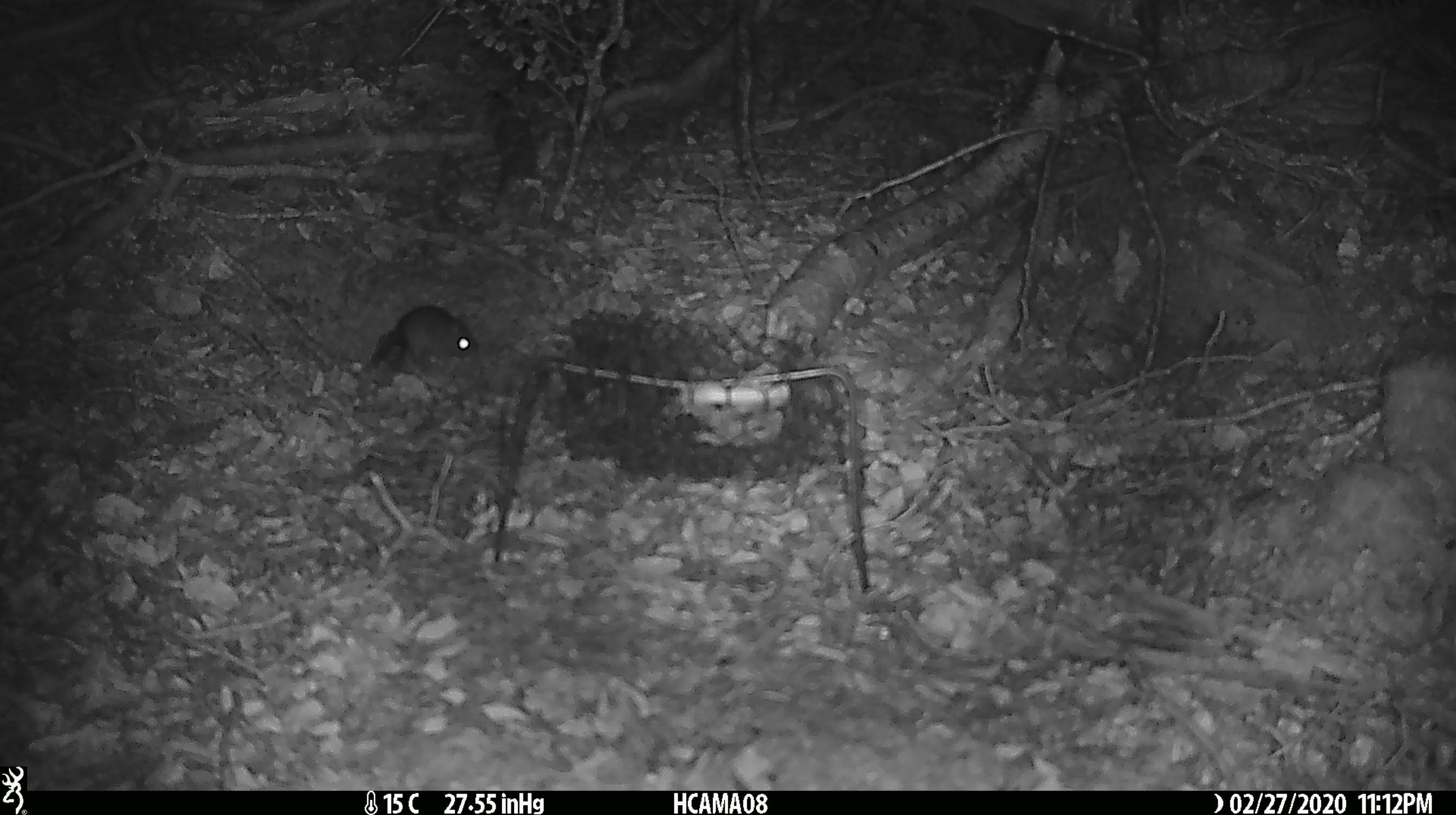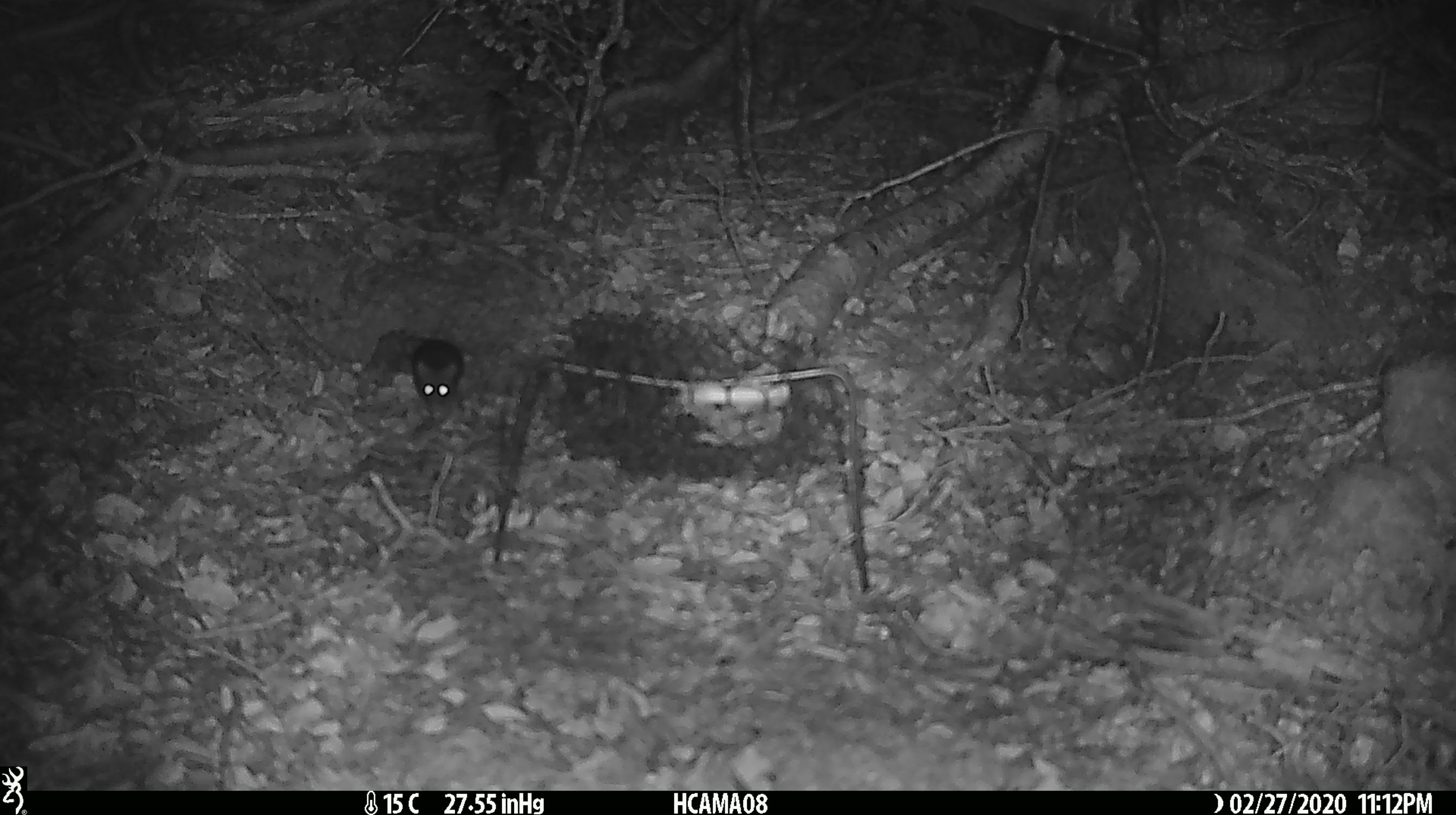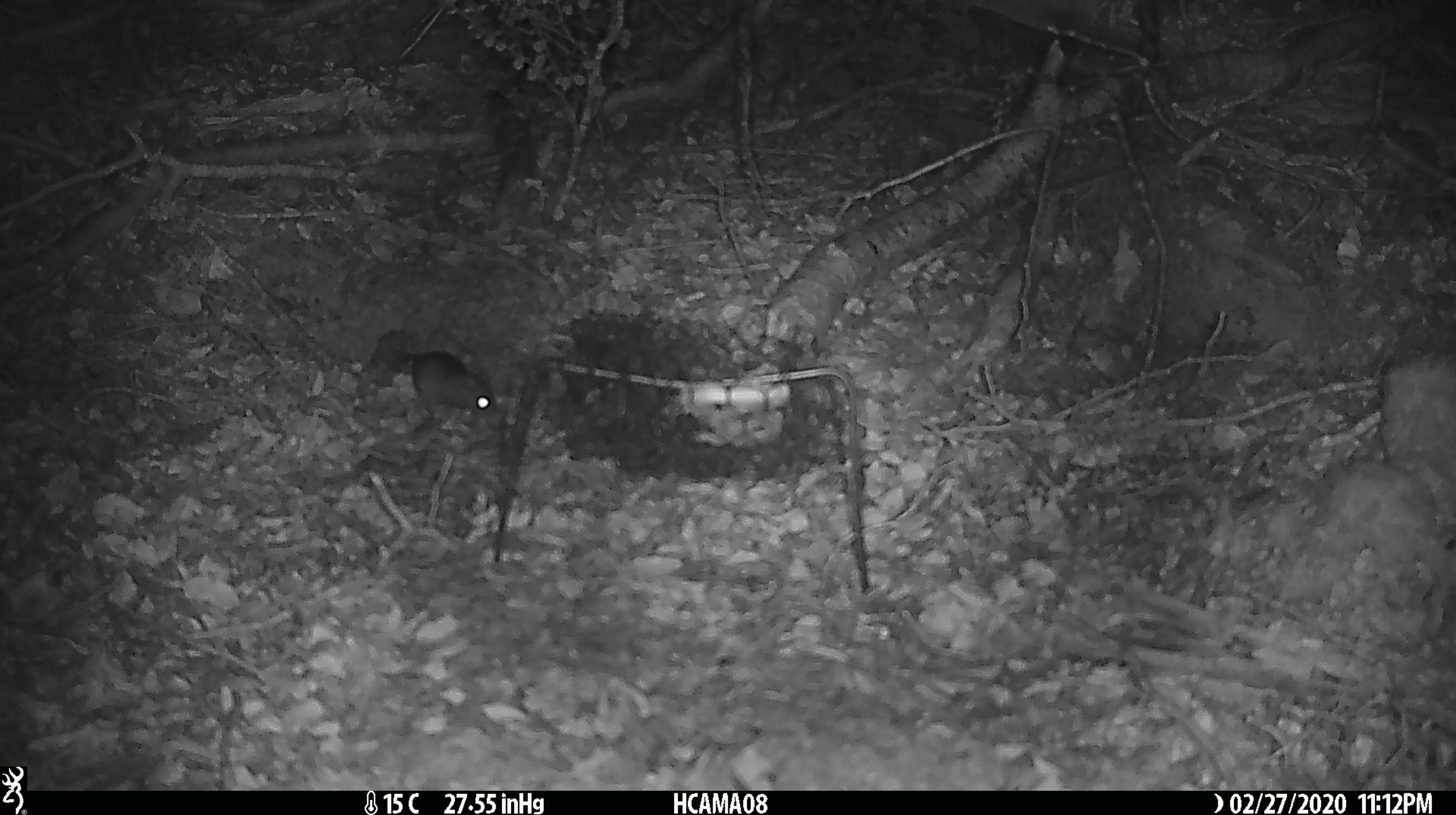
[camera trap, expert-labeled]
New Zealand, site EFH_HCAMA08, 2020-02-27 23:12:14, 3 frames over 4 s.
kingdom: Animalia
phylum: Chordata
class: Mammalia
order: Rodentia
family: Muridae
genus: Mus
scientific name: Mus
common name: mouse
Mouse (Mus).